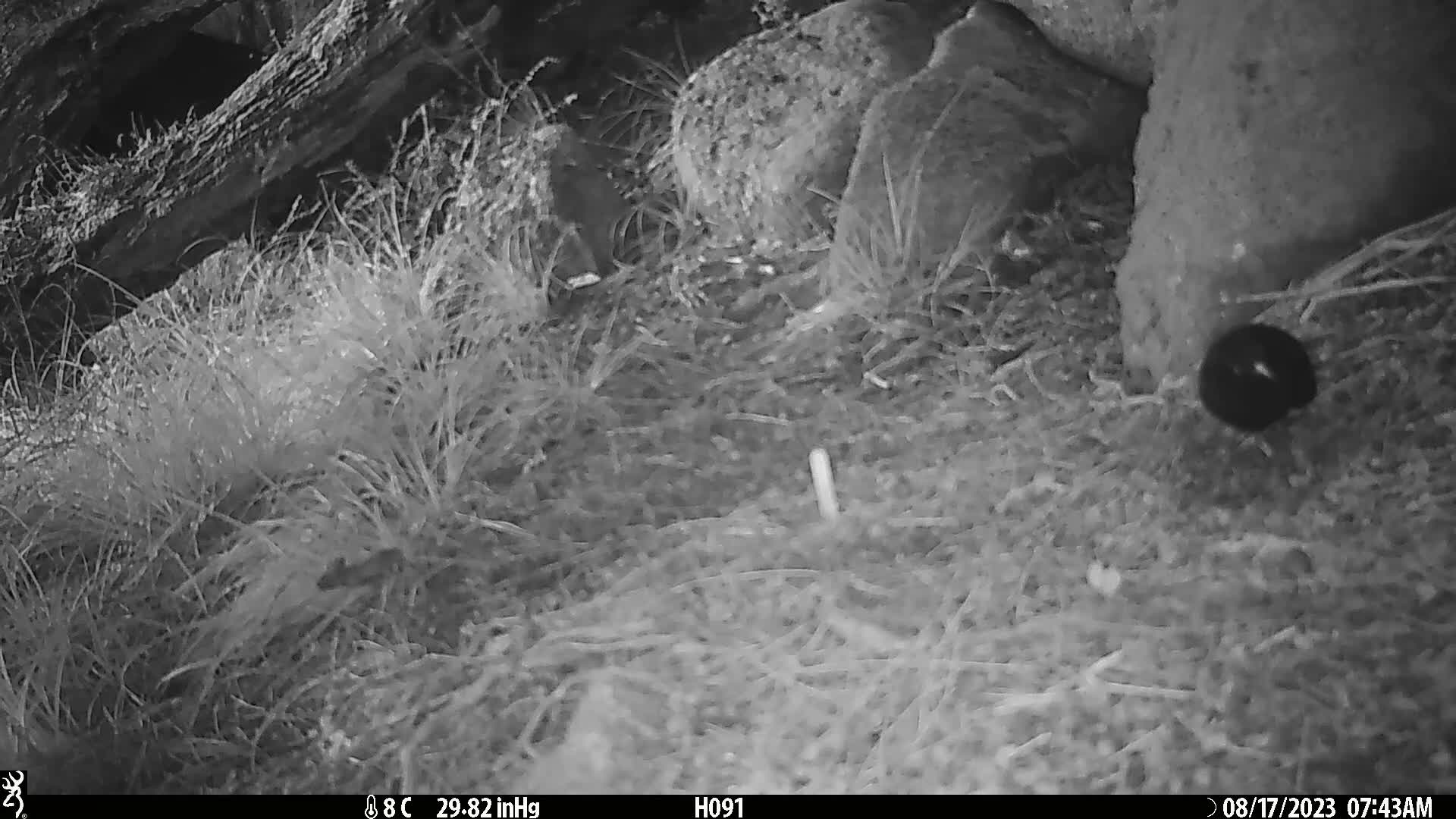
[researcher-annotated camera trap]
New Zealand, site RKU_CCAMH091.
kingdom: Animalia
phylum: Chordata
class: Aves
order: Passeriformes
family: Turdidae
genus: Turdus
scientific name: Turdus merula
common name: eurasian blackbird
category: blackbird